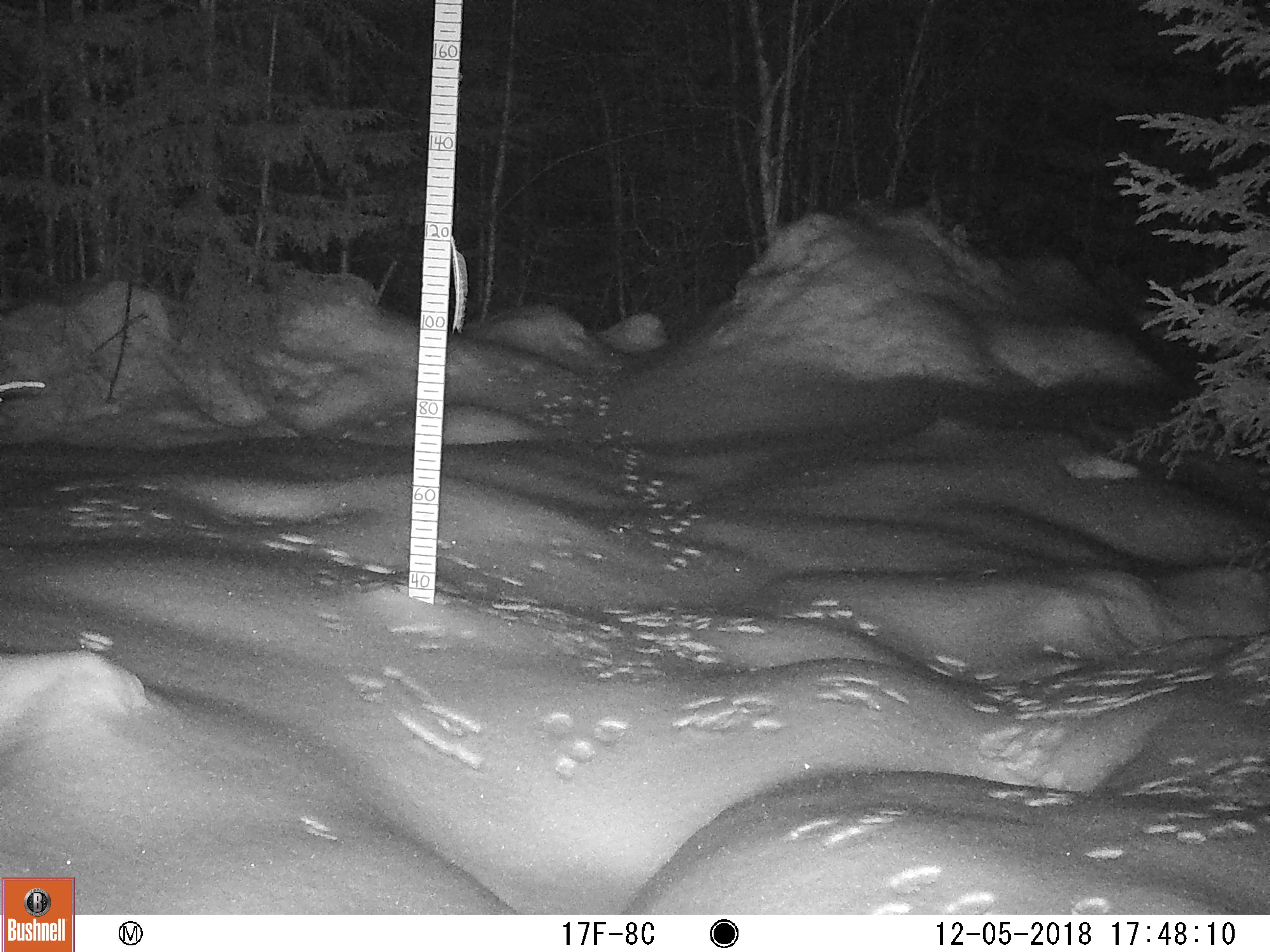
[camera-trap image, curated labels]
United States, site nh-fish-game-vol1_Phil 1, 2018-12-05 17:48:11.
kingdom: Animalia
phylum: Chordata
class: Mammalia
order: Lagomorpha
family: Leporidae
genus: Lepus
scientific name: Lepus americanus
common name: snowshoe hare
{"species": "snowshoe hare (Lepus americanus)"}